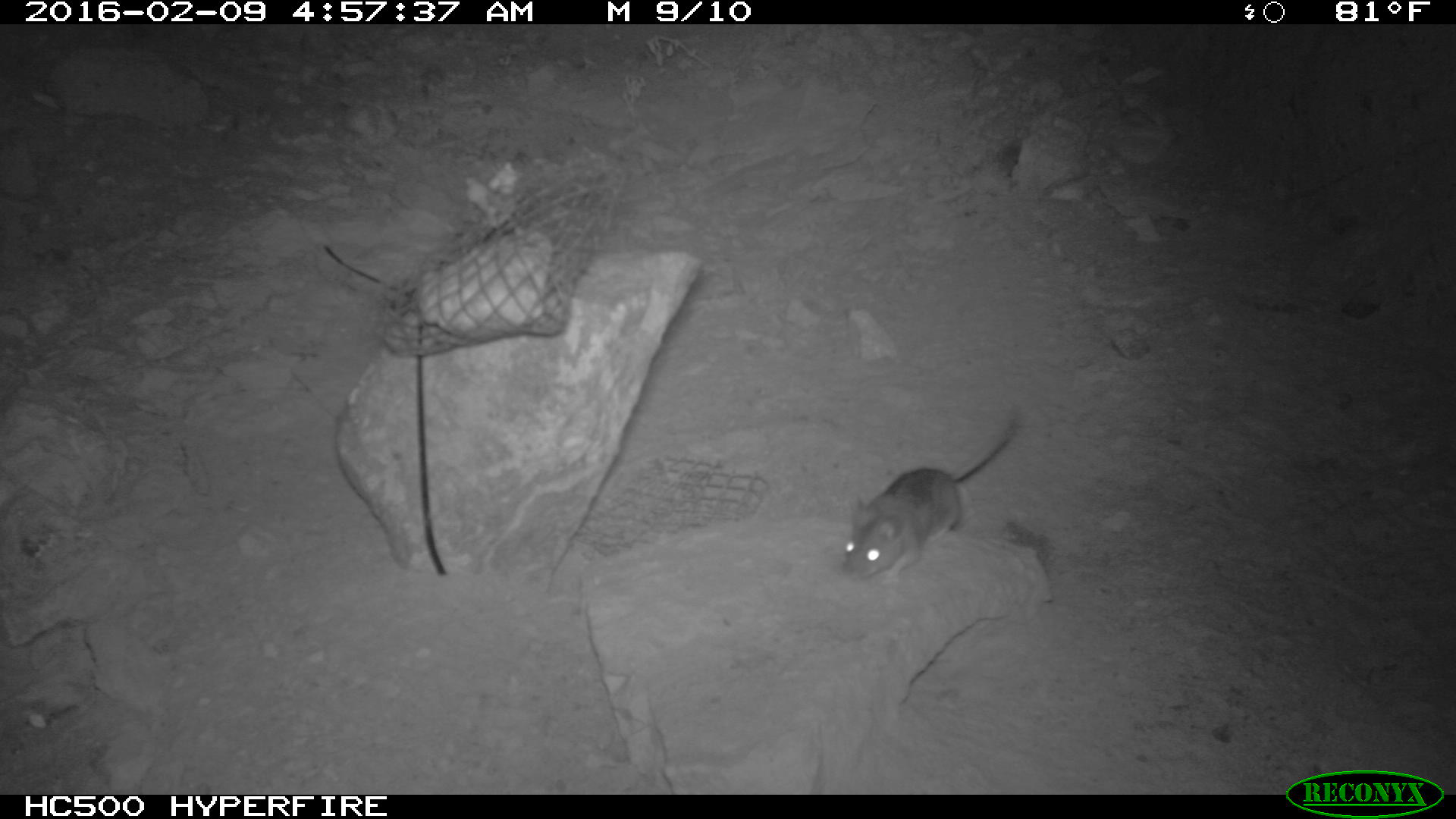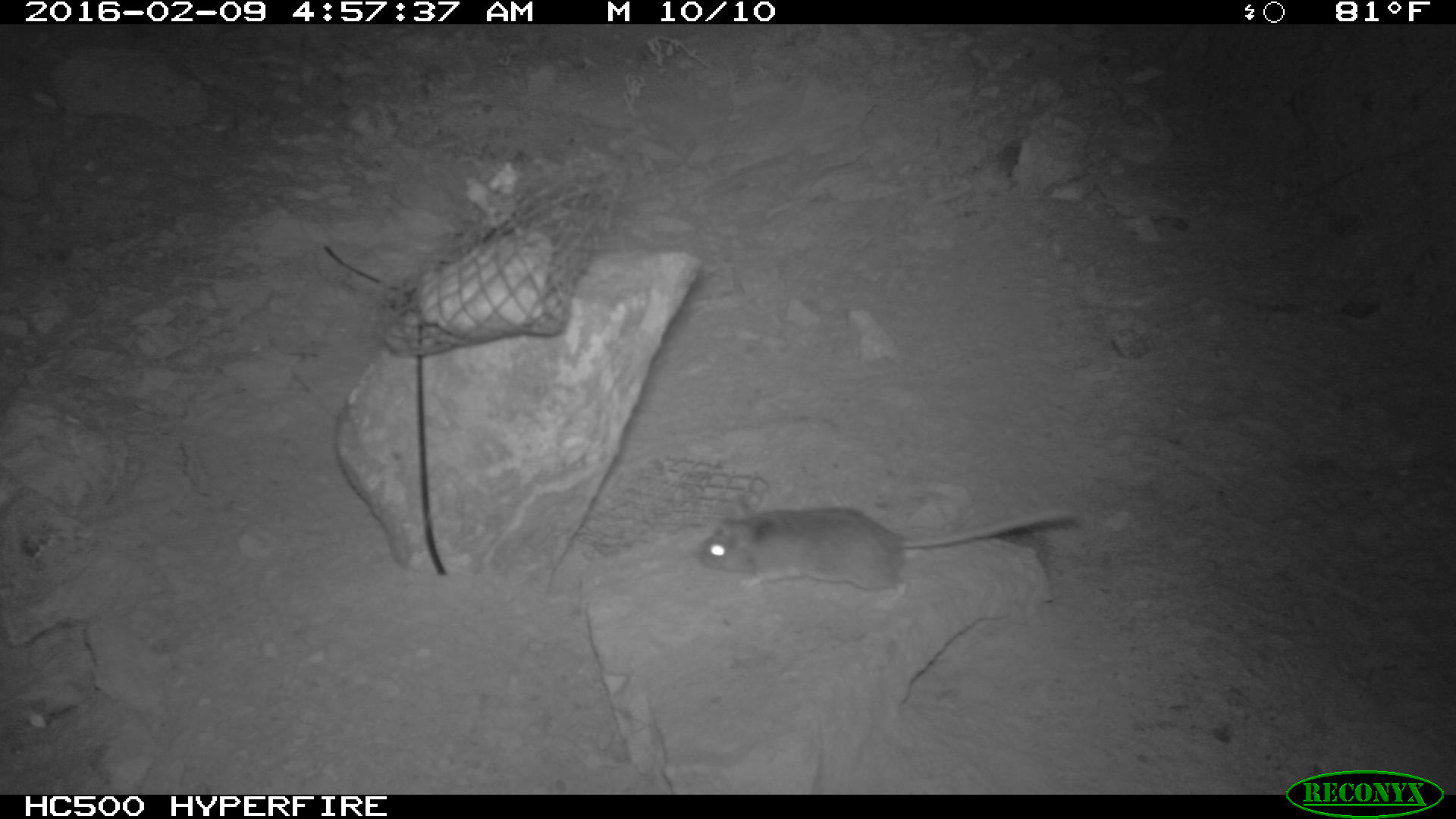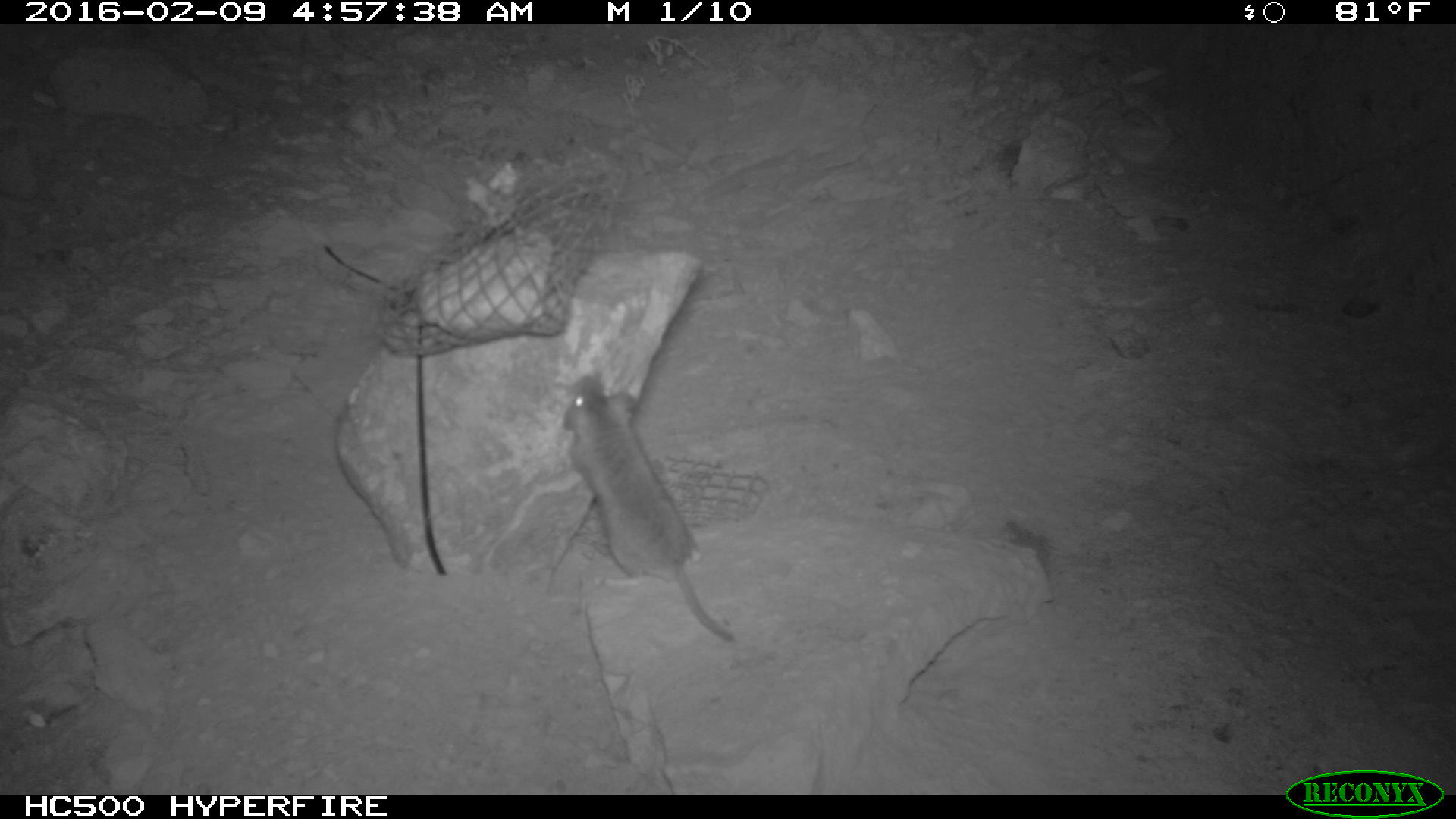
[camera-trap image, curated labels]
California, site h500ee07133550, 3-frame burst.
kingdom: Animalia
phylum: Chordata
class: Mammalia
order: Rodentia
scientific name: Rodentia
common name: rodent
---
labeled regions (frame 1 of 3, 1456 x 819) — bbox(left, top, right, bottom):
rodent: bbox(836, 403, 1022, 581)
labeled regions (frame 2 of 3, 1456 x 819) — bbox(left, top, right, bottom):
rodent: bbox(696, 494, 1075, 611)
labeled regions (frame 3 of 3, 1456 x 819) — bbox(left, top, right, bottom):
rodent: bbox(560, 371, 736, 640)